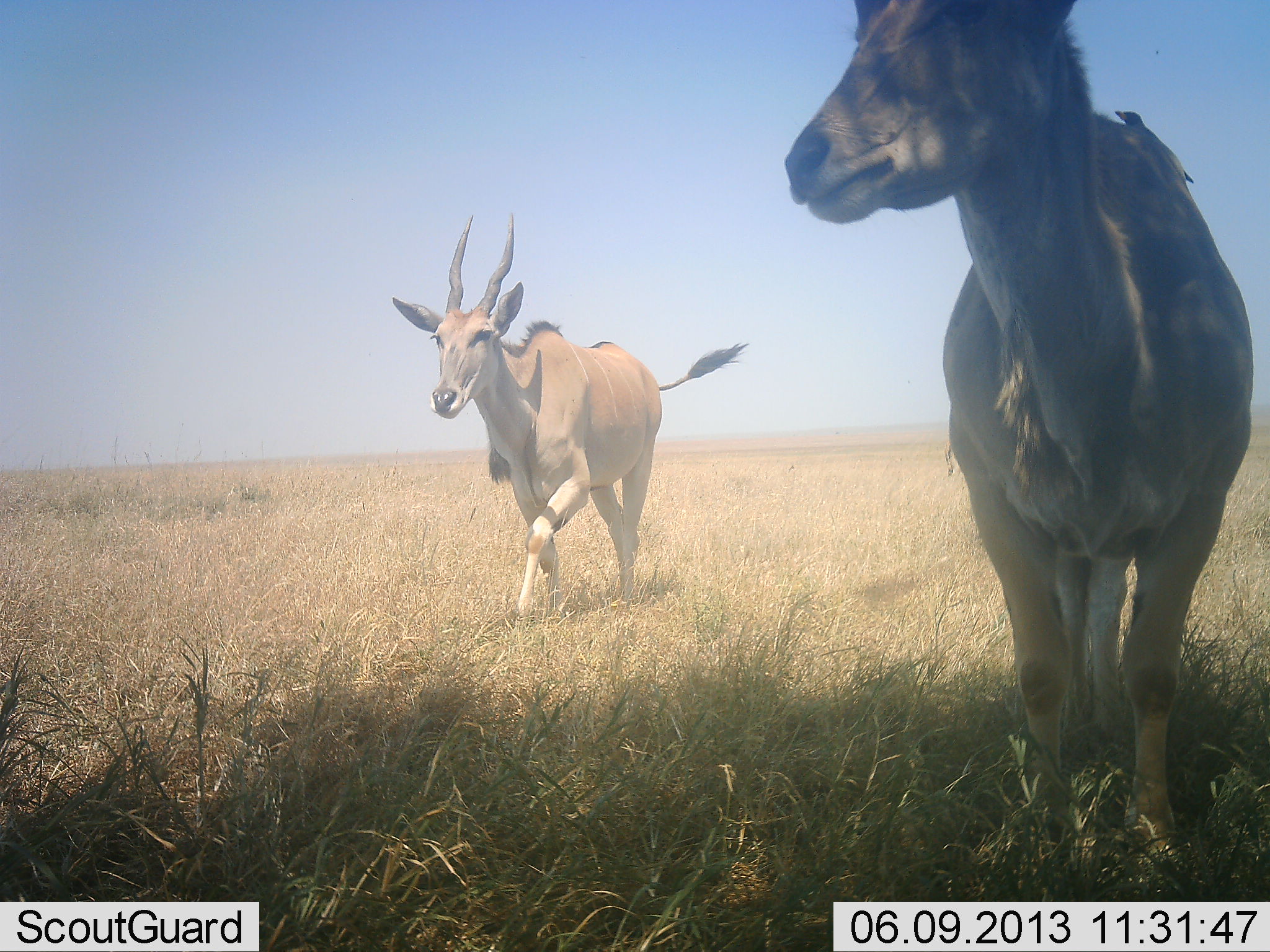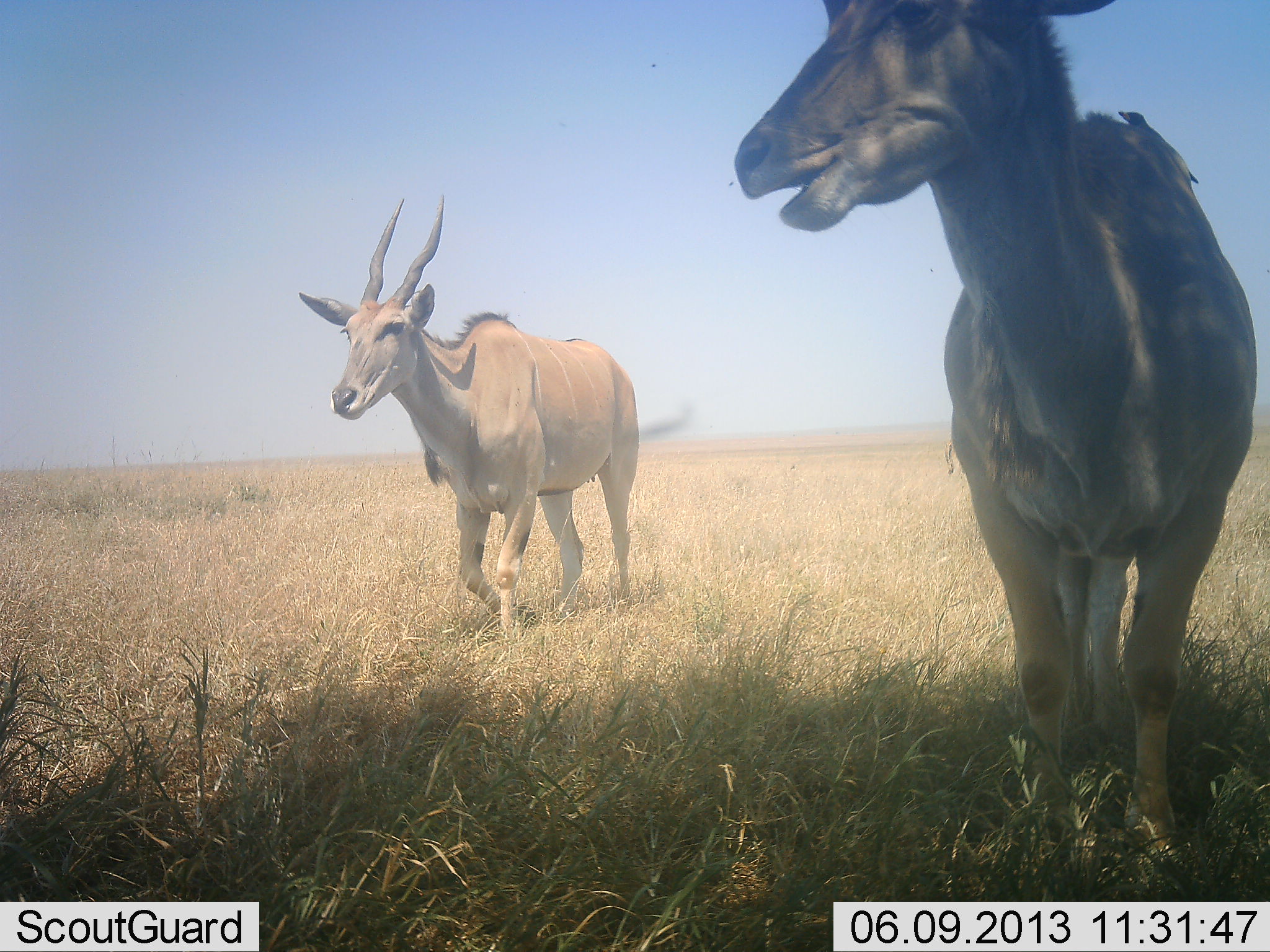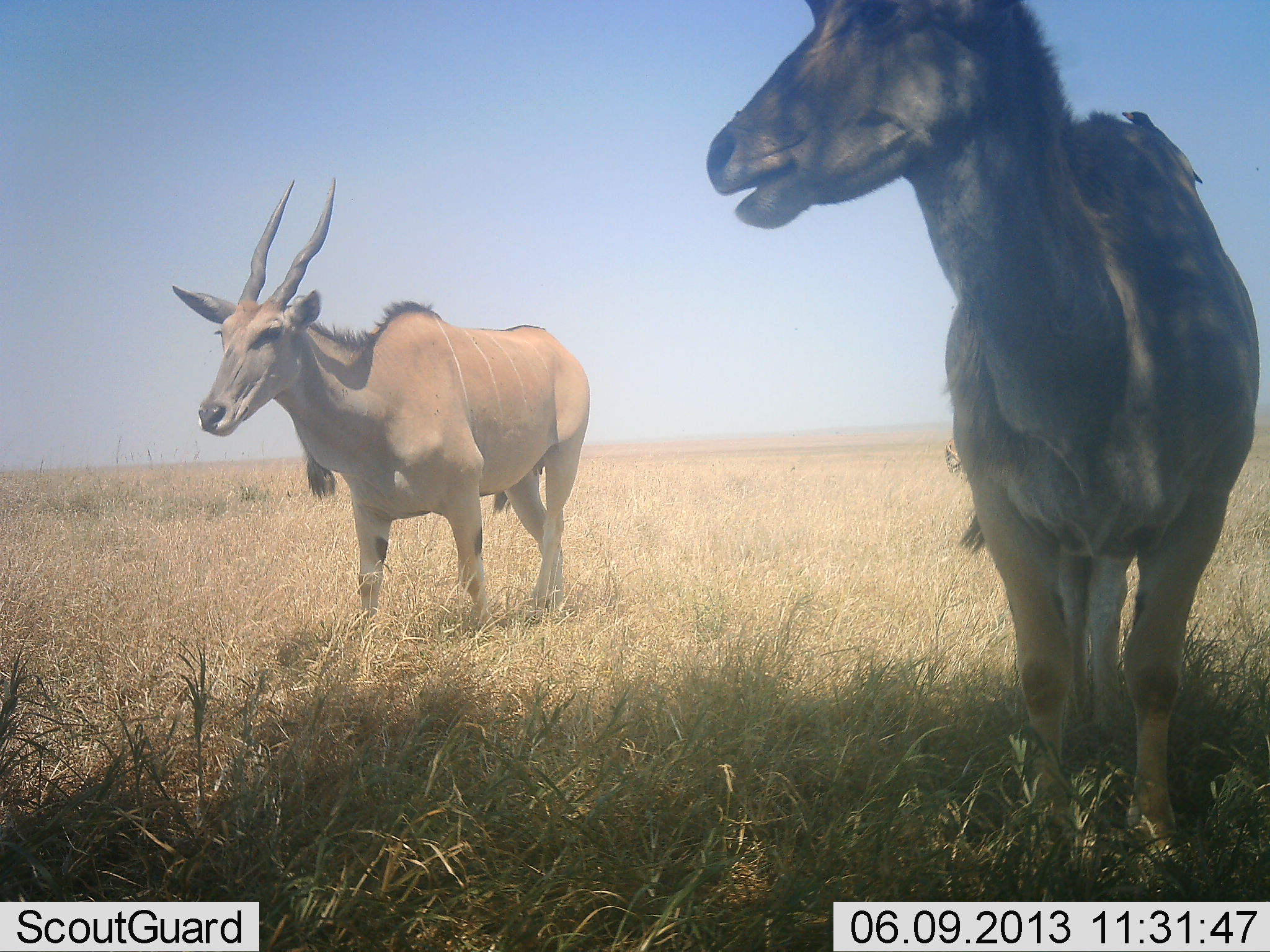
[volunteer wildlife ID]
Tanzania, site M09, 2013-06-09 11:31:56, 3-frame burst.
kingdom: Animalia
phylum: Chordata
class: Mammalia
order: Artiodactyla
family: Bovidae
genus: Tragelaphus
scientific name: Tragelaphus oryx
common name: eland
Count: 2.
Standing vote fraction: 63%.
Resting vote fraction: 0%.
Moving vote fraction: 84%.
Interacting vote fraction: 0%.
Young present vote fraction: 0%.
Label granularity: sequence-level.